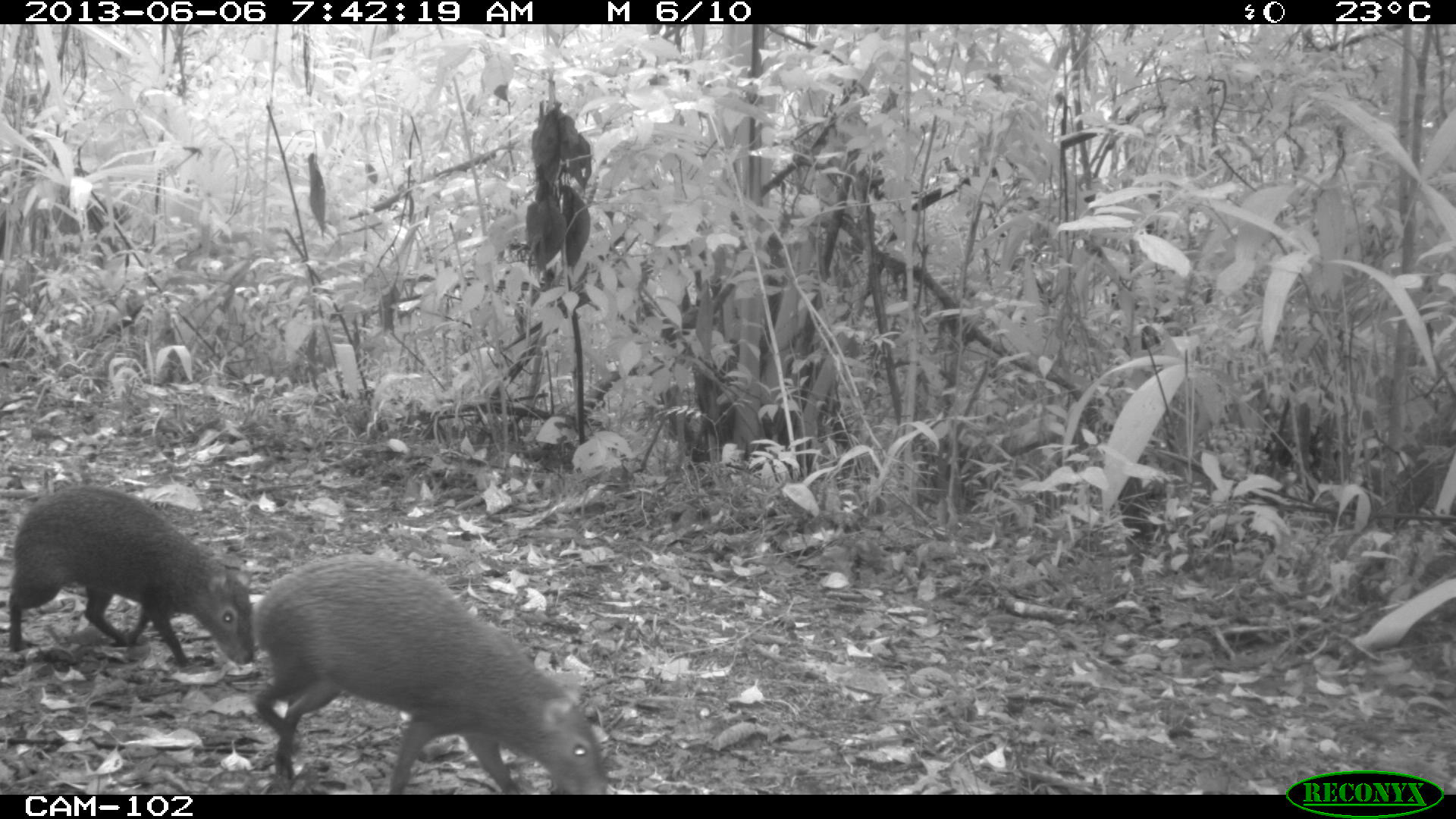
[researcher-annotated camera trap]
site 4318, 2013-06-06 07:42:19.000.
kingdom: Animalia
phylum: Chordata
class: Mammalia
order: Rodentia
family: Dasyproctidae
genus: Dasyprocta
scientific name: Dasyprocta punctata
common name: central american agouti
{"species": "Dasyprocta punctata (central american agouti)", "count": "2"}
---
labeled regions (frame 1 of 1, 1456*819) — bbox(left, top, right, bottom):
dasyprocta punctata: bbox(252, 554, 606, 793); bbox(6, 484, 253, 673)